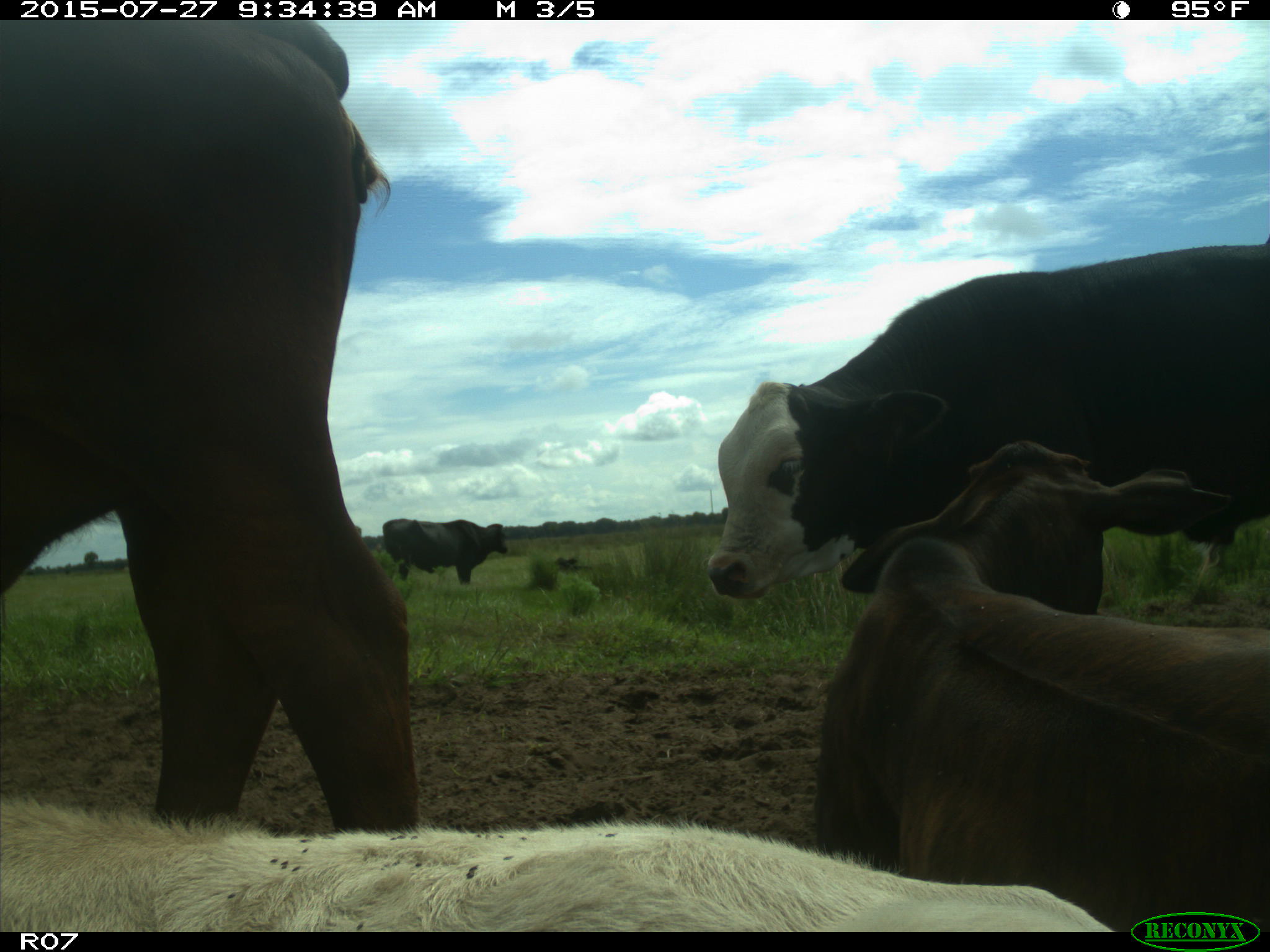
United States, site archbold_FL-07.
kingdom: Animalia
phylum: Chordata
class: Mammalia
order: Artiodactyla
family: Bovidae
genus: Bos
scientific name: Bos taurus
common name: domestic cow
Bos taurus (domestic cow).